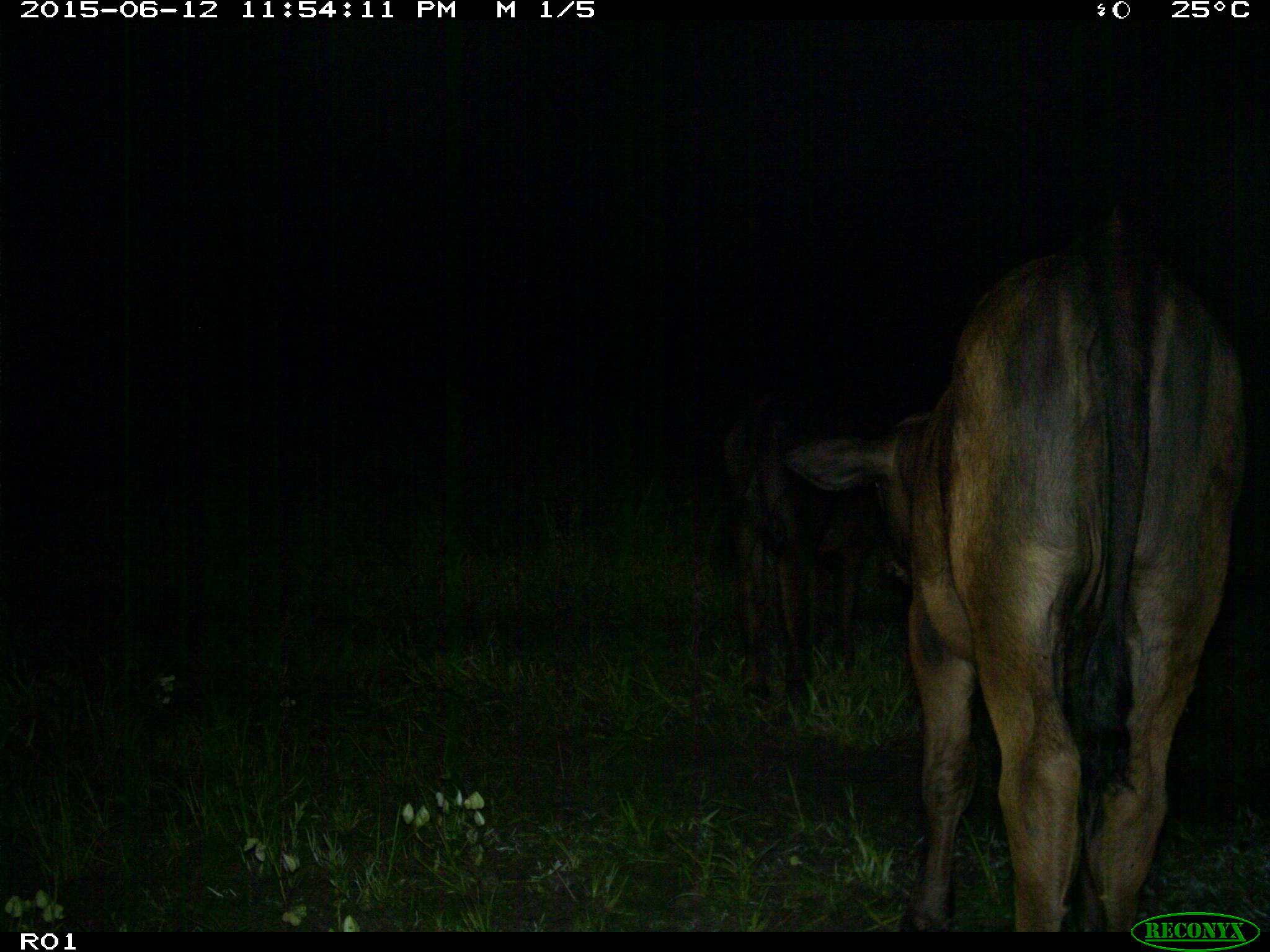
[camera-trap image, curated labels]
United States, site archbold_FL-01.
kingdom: Animalia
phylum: Chordata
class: Mammalia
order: Artiodactyla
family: Bovidae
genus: Bos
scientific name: Bos taurus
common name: domestic cow